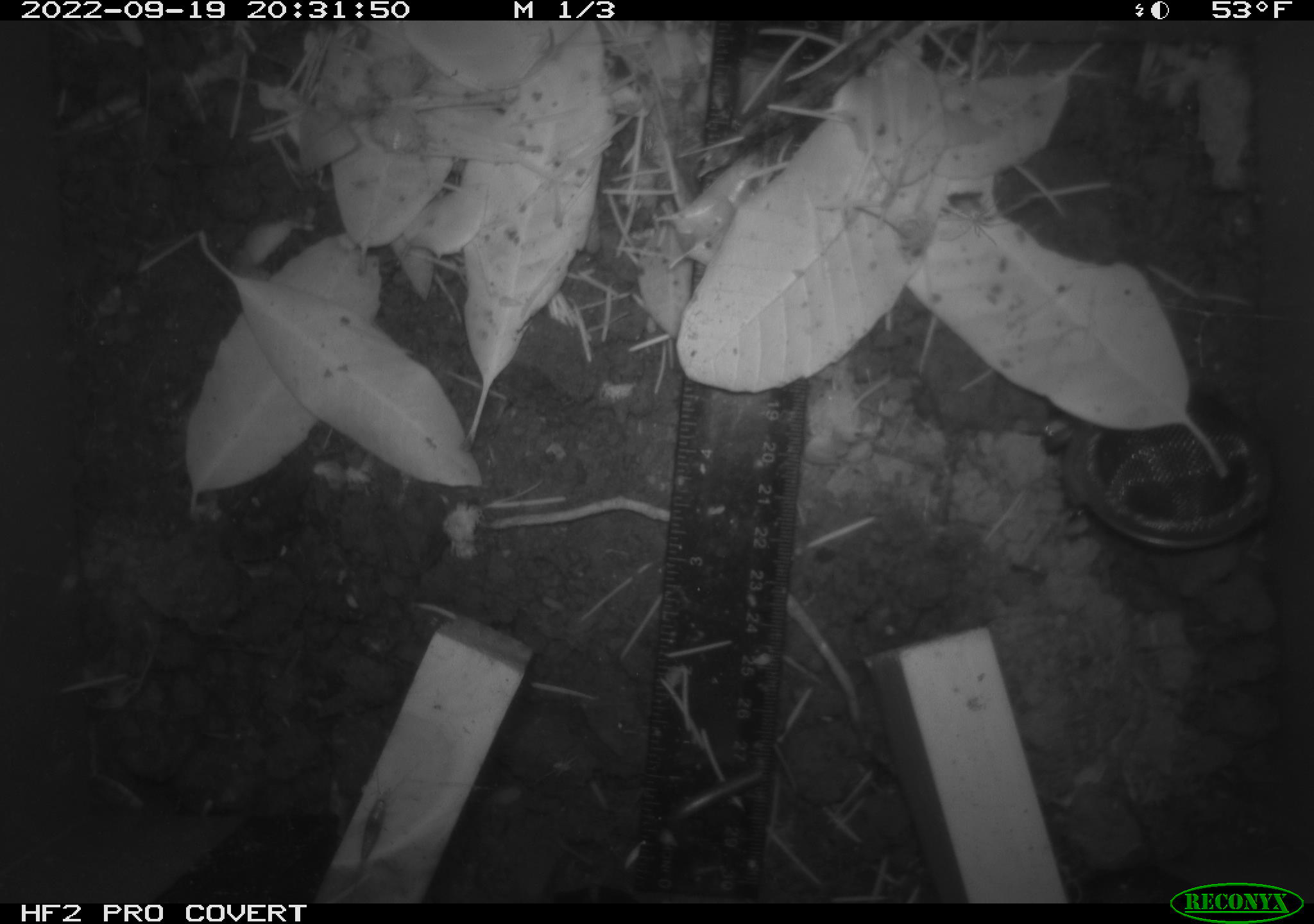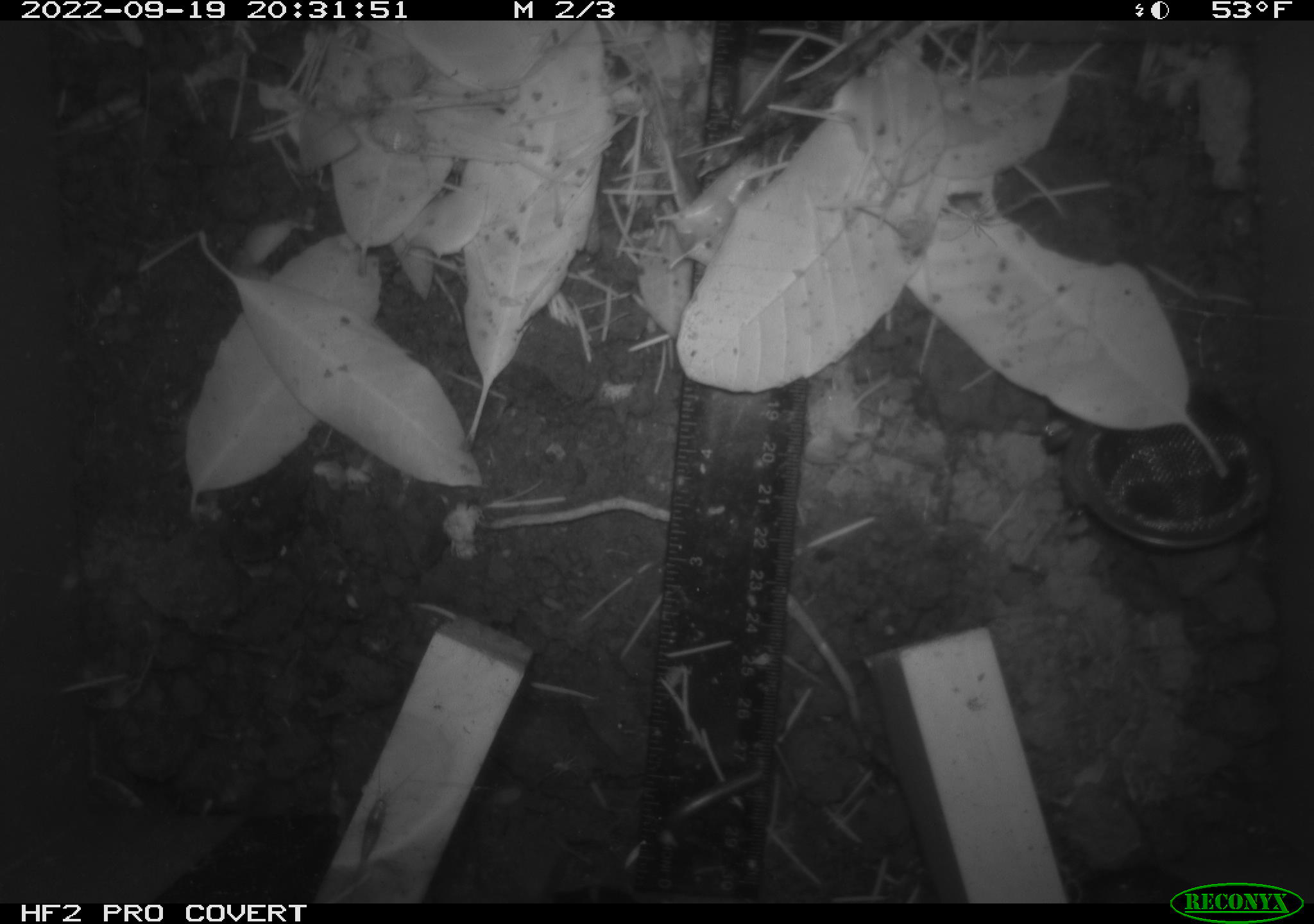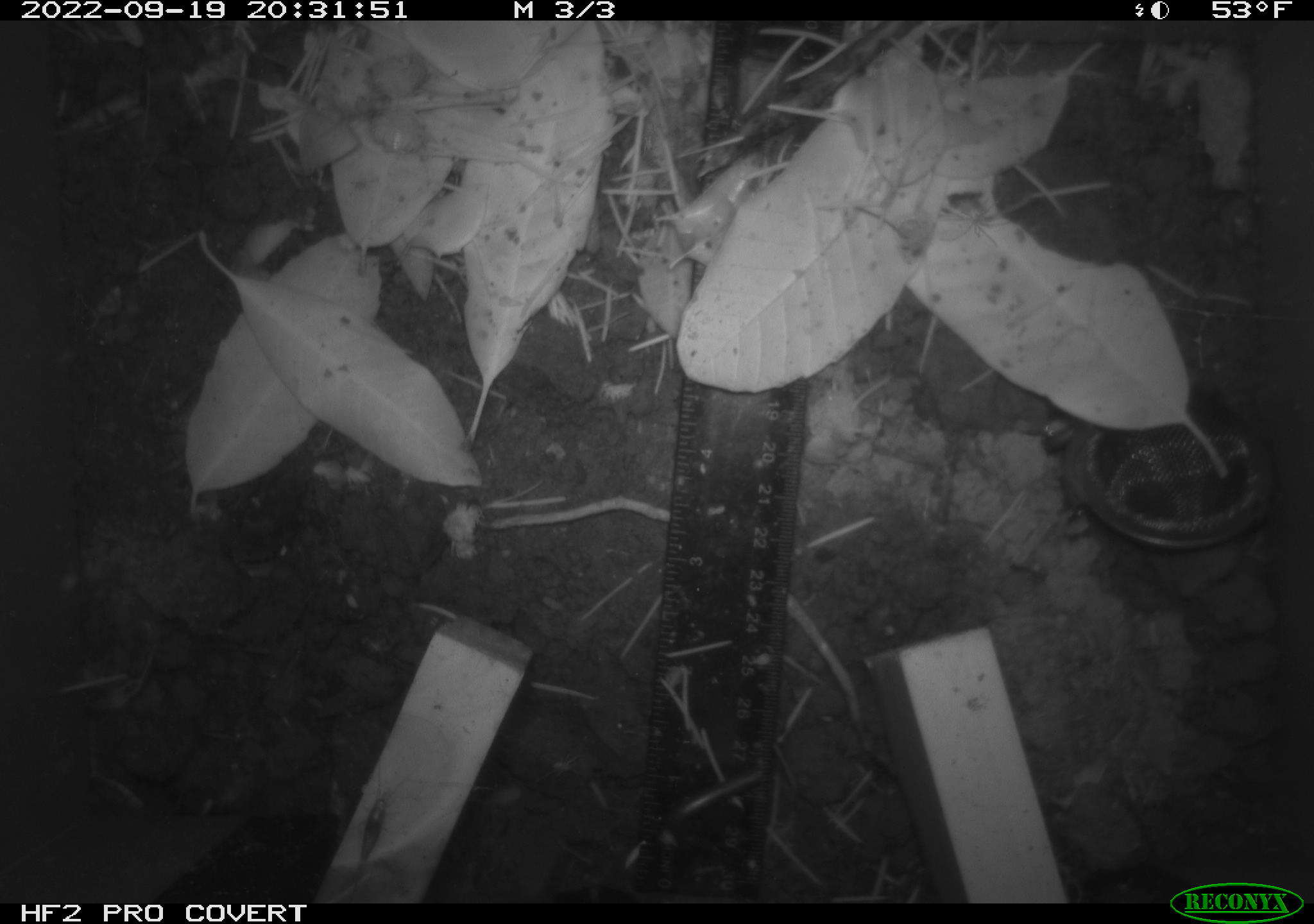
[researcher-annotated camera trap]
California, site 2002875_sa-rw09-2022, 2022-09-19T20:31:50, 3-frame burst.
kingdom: Animalia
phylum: Arthropoda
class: Insecta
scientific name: Insecta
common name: insect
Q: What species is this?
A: Insect (Insecta).